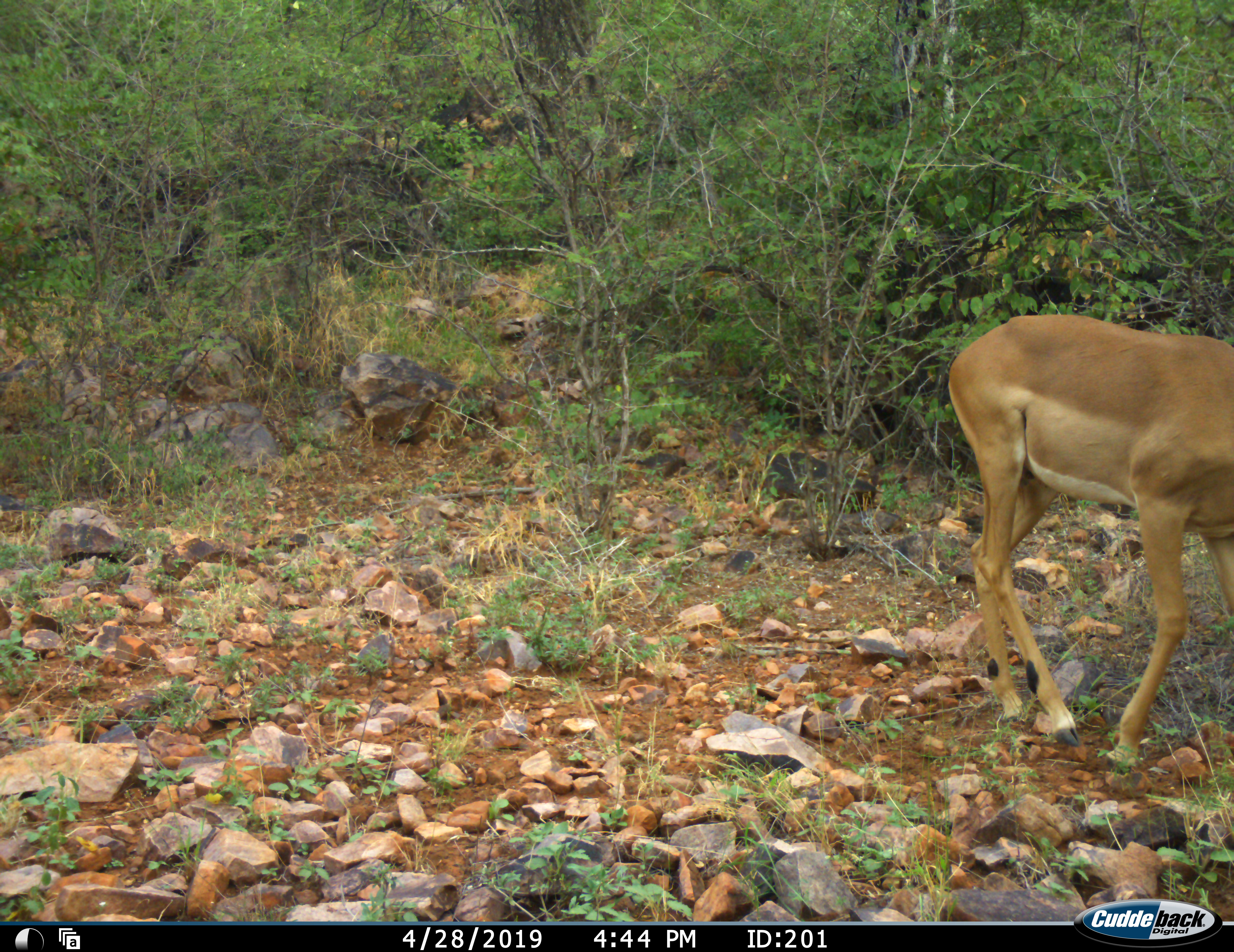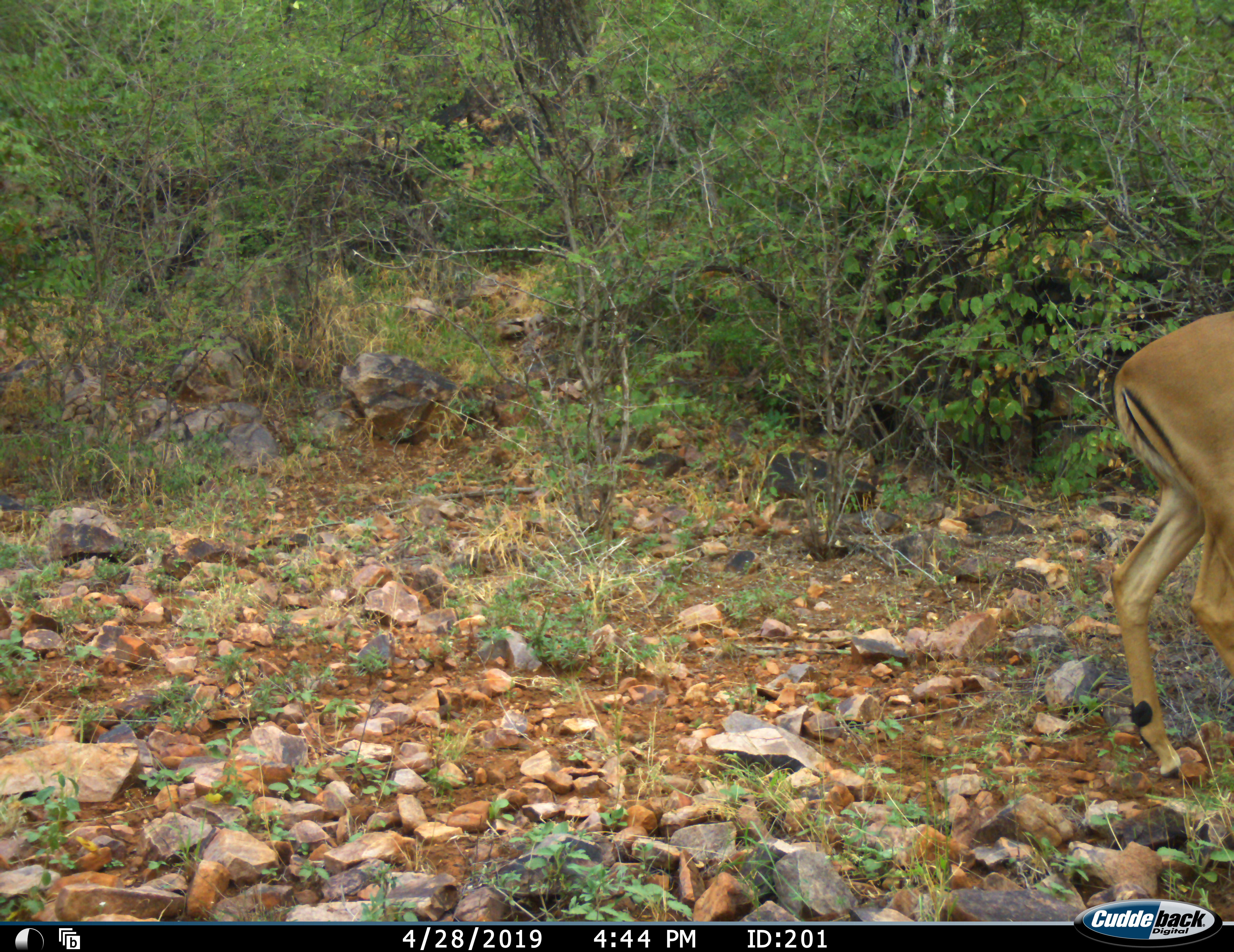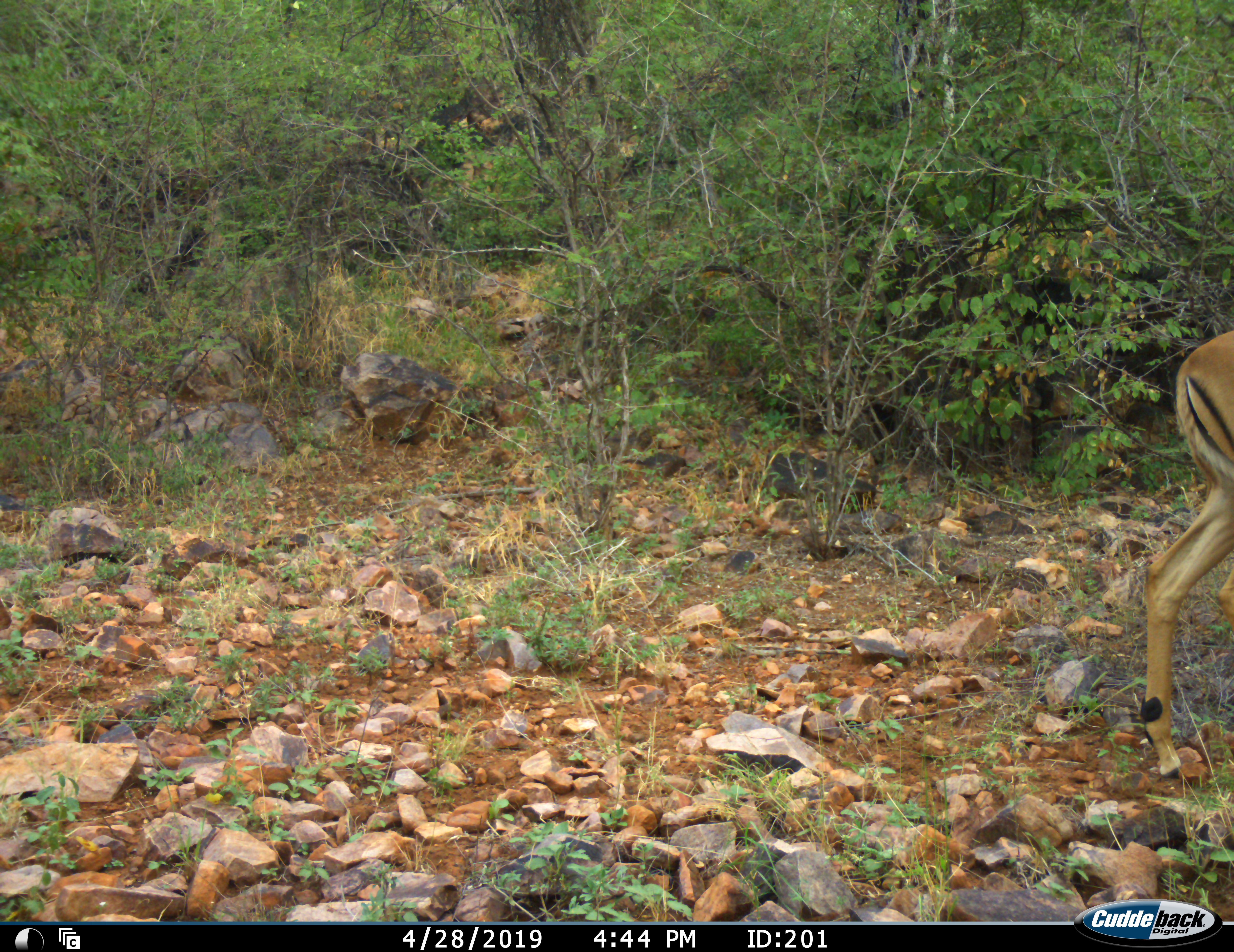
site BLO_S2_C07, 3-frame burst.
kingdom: Animalia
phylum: Chordata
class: Mammalia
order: Artiodactyla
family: Bovidae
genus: Aepyceros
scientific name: Aepyceros melampus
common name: impala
Impala (Aepyceros melampus), count 1. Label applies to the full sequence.